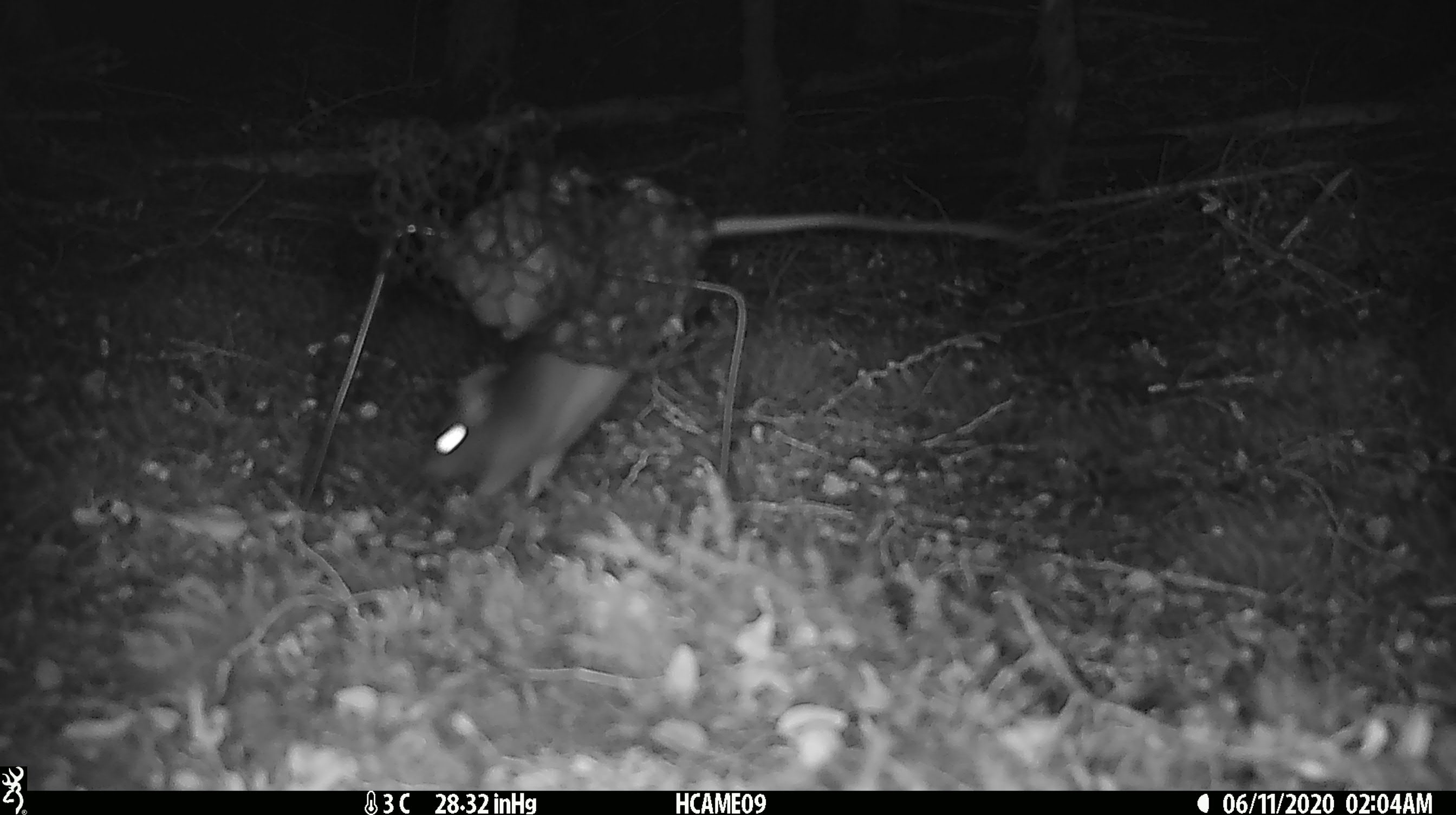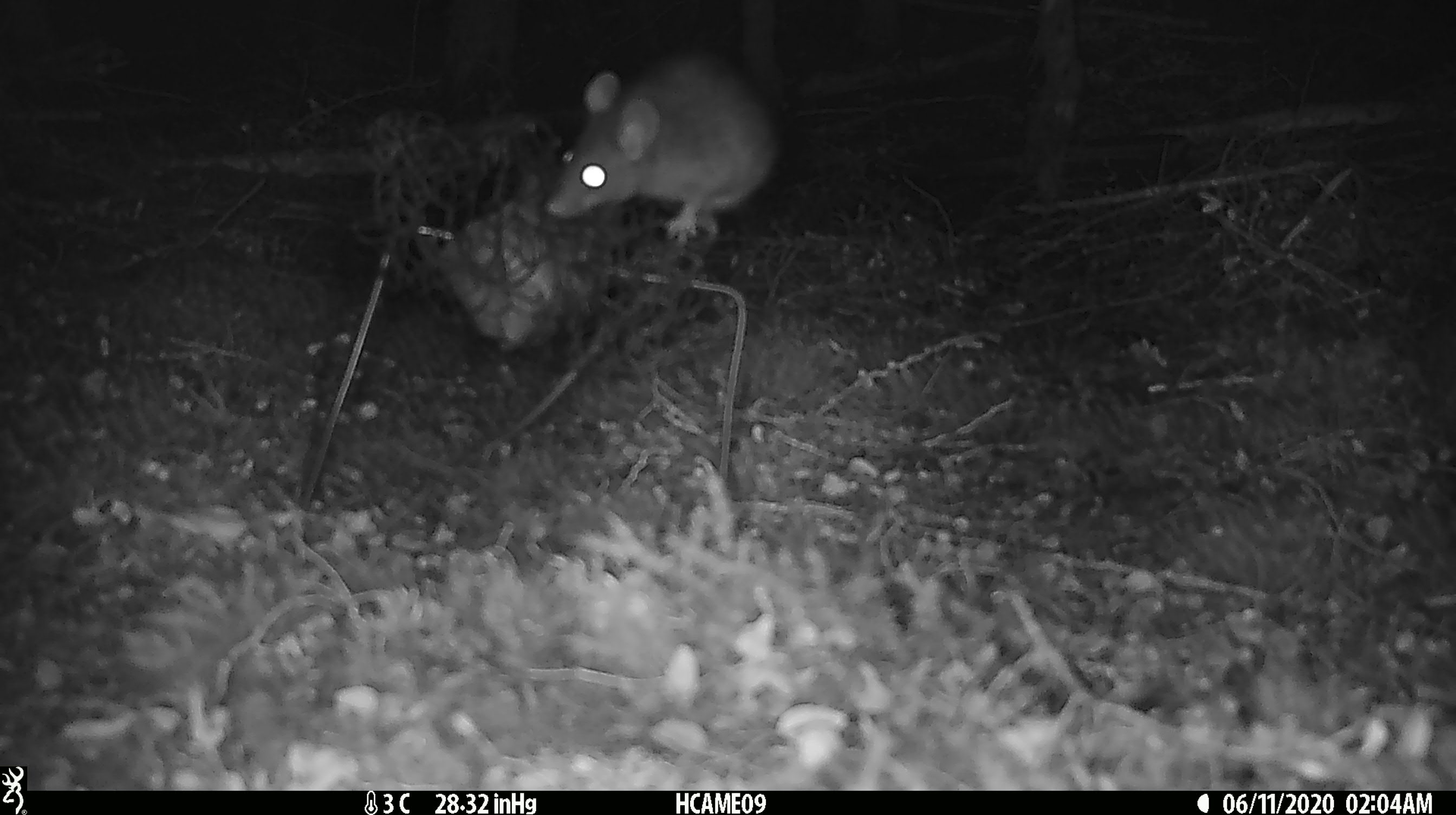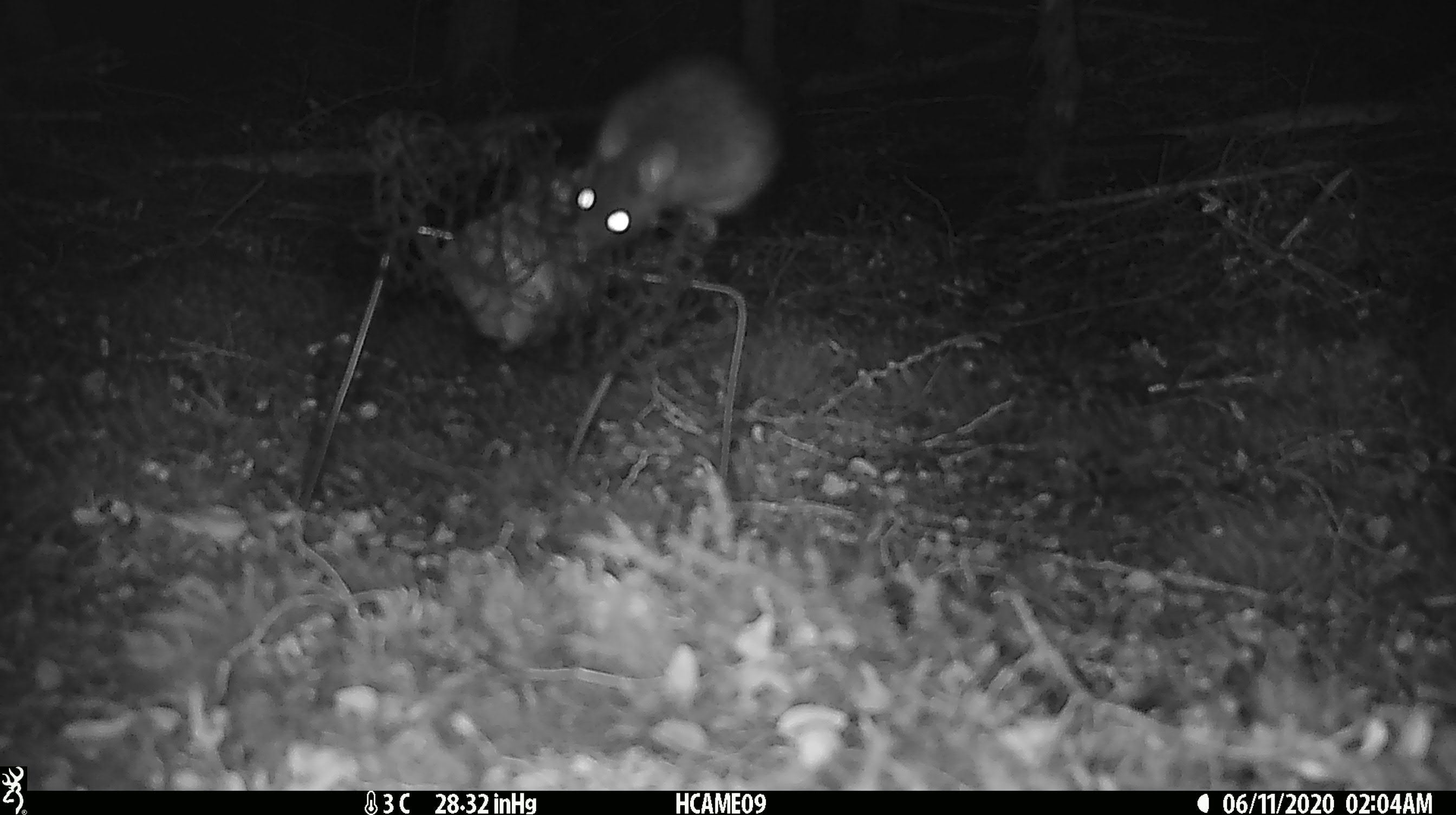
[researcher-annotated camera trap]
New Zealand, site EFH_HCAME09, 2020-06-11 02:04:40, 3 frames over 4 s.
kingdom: Animalia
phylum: Chordata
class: Mammalia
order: Rodentia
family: Muridae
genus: Rattus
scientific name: Rattus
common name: rat